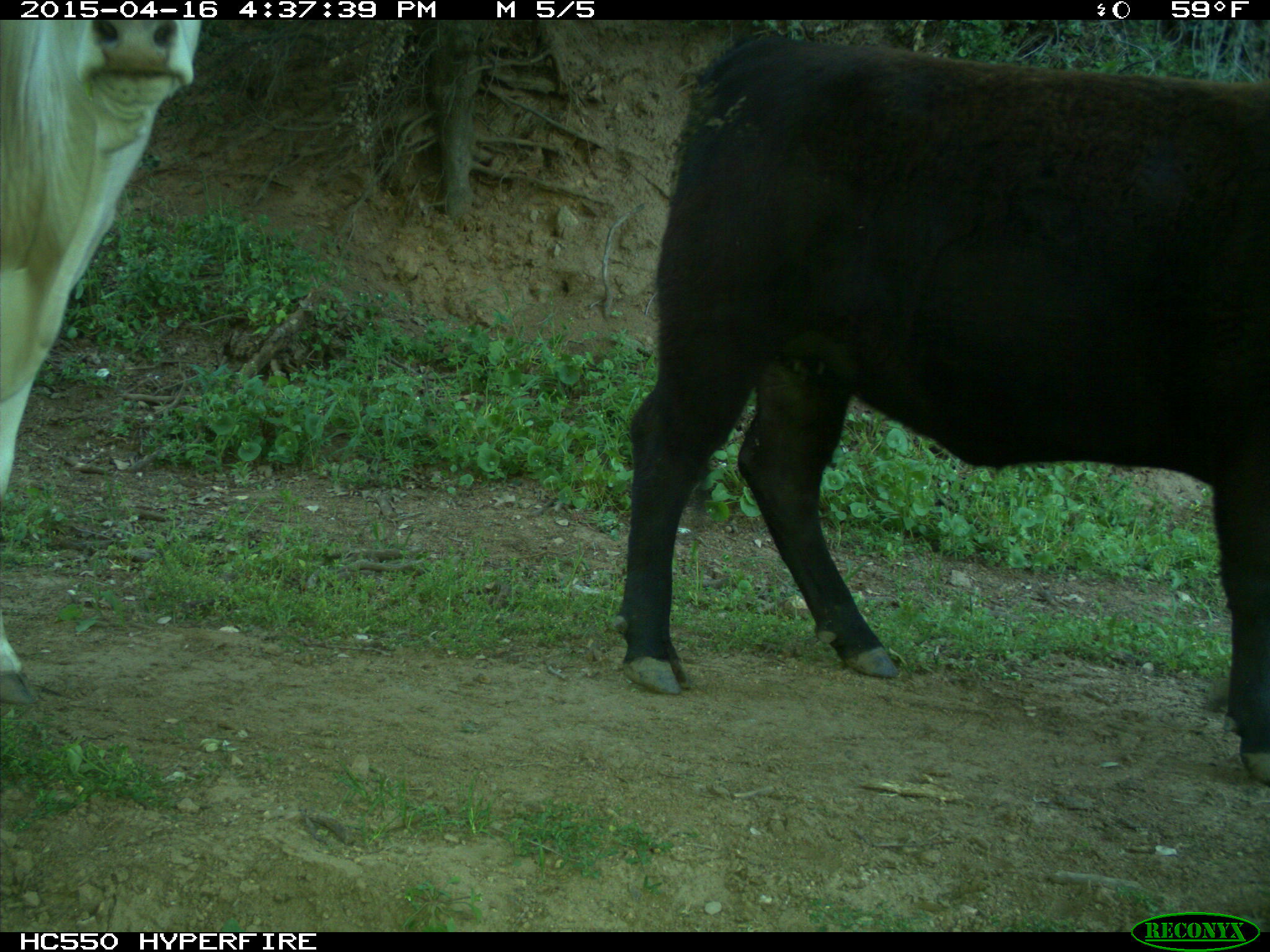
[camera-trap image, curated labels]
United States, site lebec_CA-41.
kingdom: Animalia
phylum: Chordata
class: Mammalia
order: Artiodactyla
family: Bovidae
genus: Bos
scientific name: Bos taurus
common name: domestic cow